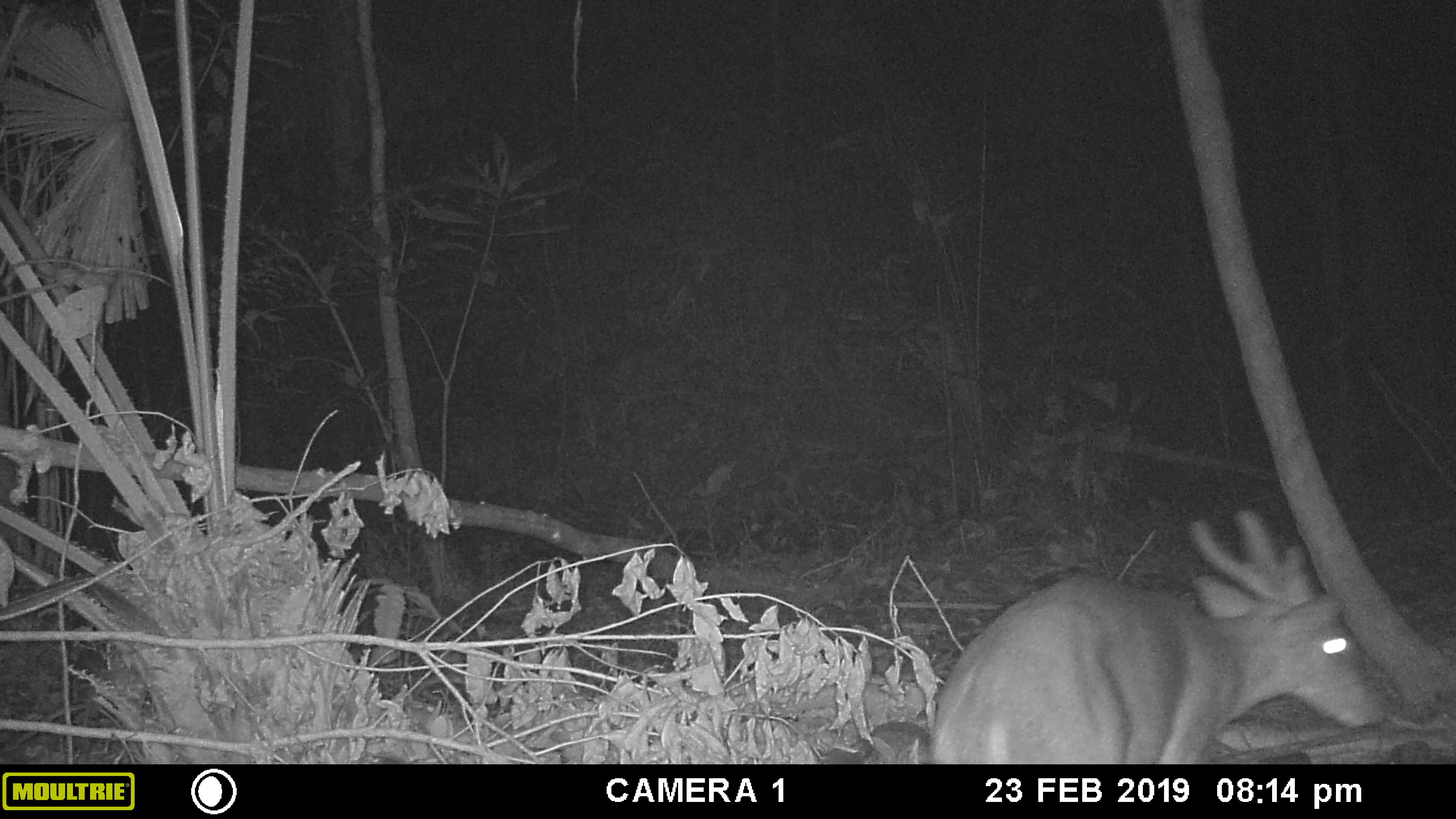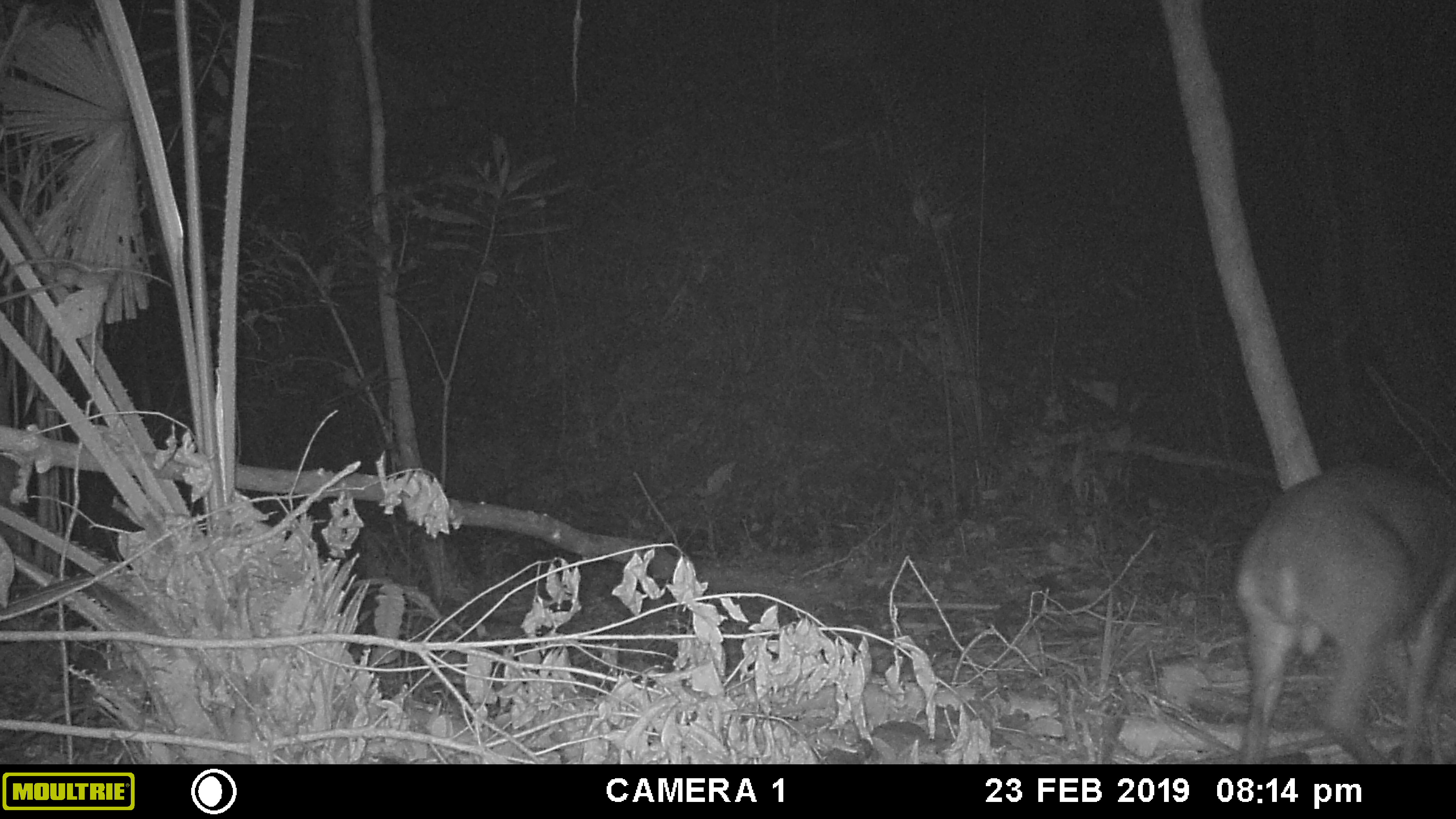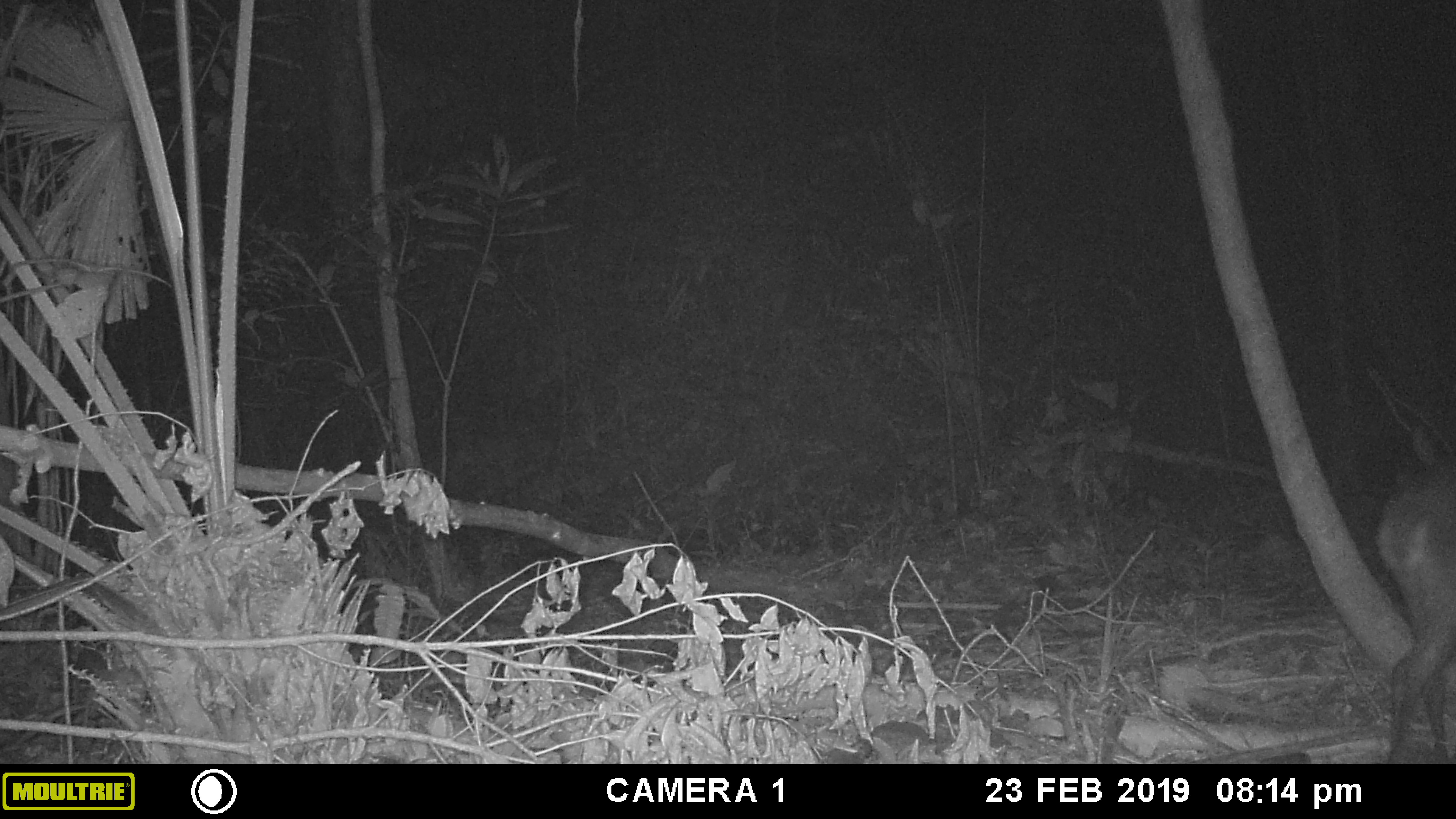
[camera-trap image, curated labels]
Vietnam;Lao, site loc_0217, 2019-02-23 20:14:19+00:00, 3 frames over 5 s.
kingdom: Animalia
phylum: Chordata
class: Mammalia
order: Artiodactyla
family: Cervidae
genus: Muntiacus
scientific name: Muntiacus vuquangensis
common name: large-antlered muntjac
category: large antlered muntjac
Large antlered muntjac (large-antlered muntjac) (Muntiacus vuquangensis). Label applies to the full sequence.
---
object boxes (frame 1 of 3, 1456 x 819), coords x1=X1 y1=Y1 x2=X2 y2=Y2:
large antlered muntjac: x1=932 y1=507 x2=1404 y2=760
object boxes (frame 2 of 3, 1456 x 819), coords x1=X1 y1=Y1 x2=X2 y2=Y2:
large antlered muntjac: x1=1231 y1=461 x2=1456 y2=760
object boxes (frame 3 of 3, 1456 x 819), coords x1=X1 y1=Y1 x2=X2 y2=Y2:
large antlered muntjac: x1=1374 y1=448 x2=1456 y2=760